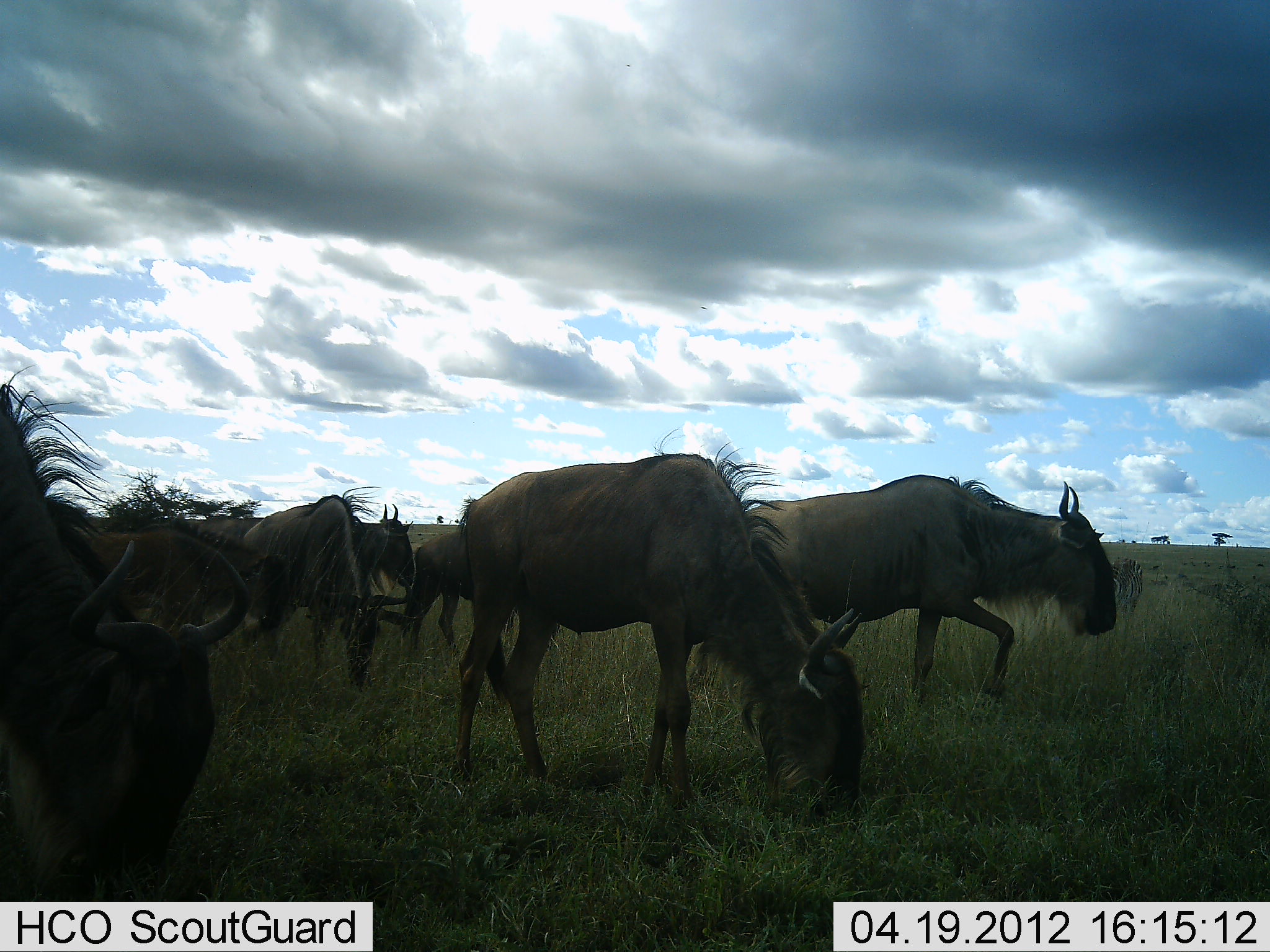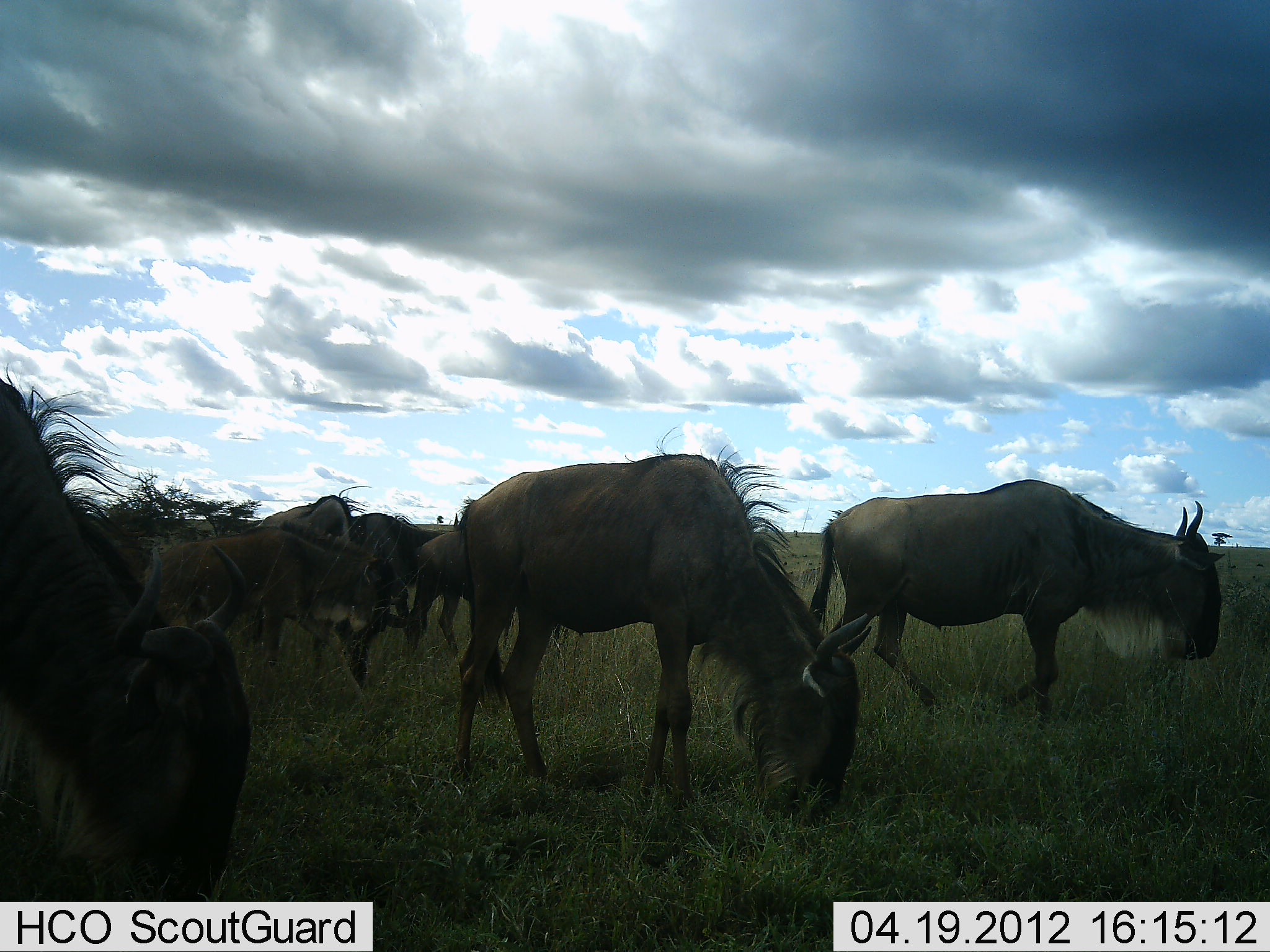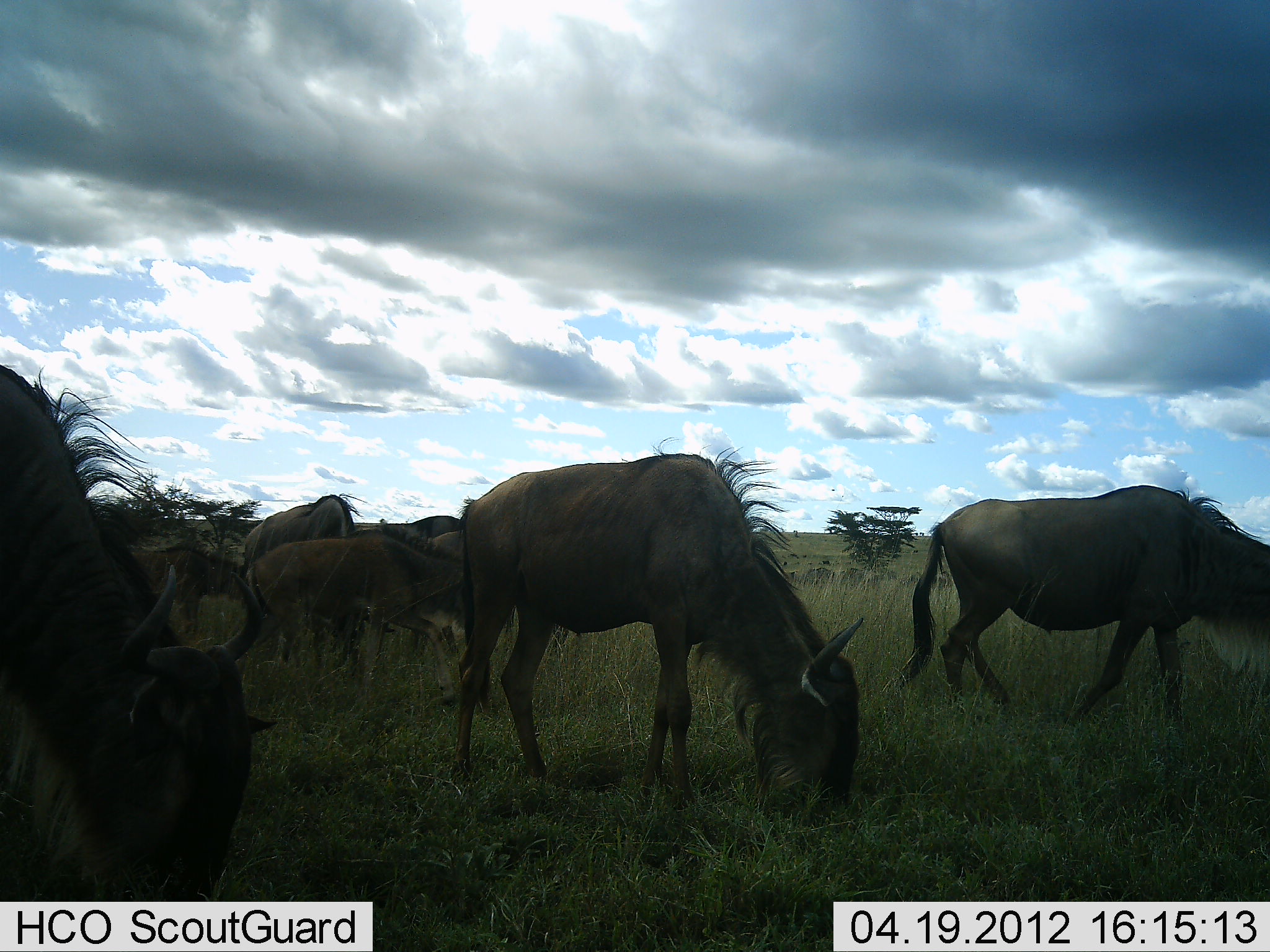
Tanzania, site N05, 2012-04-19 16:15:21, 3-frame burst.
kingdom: Animalia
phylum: Chordata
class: Mammalia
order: Artiodactyla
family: Bovidae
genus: Connochaetes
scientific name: Connochaetes taurinus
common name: blue wildebeest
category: wildebeest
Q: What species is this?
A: Wildebeest (blue wildebeest) (Connochaetes taurinus).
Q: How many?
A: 8.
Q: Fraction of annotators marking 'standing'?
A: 17%.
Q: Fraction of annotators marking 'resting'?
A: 0%.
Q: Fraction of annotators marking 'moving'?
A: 75%.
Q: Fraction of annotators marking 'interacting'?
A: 0%.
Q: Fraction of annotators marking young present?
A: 17%.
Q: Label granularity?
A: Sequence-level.